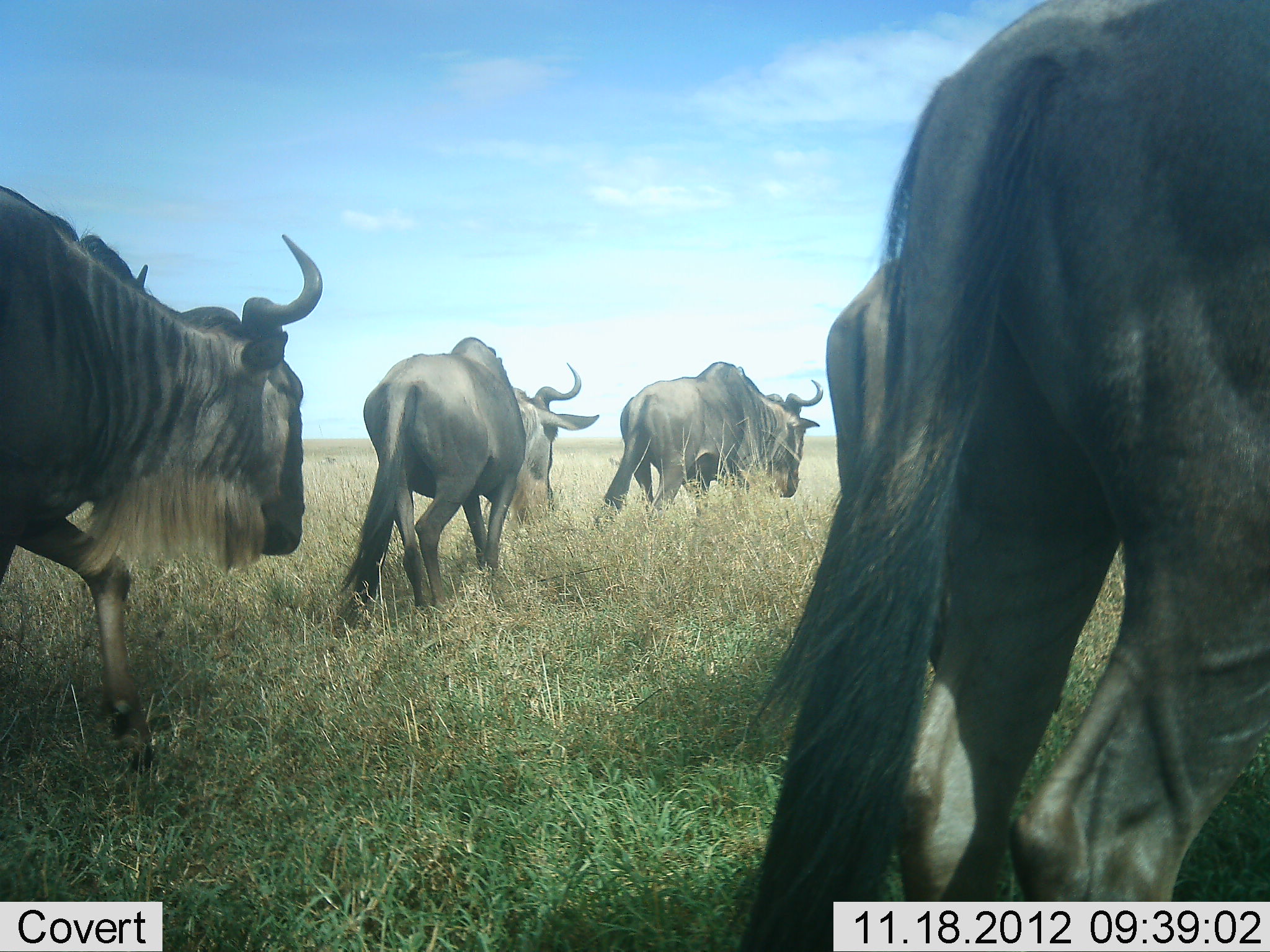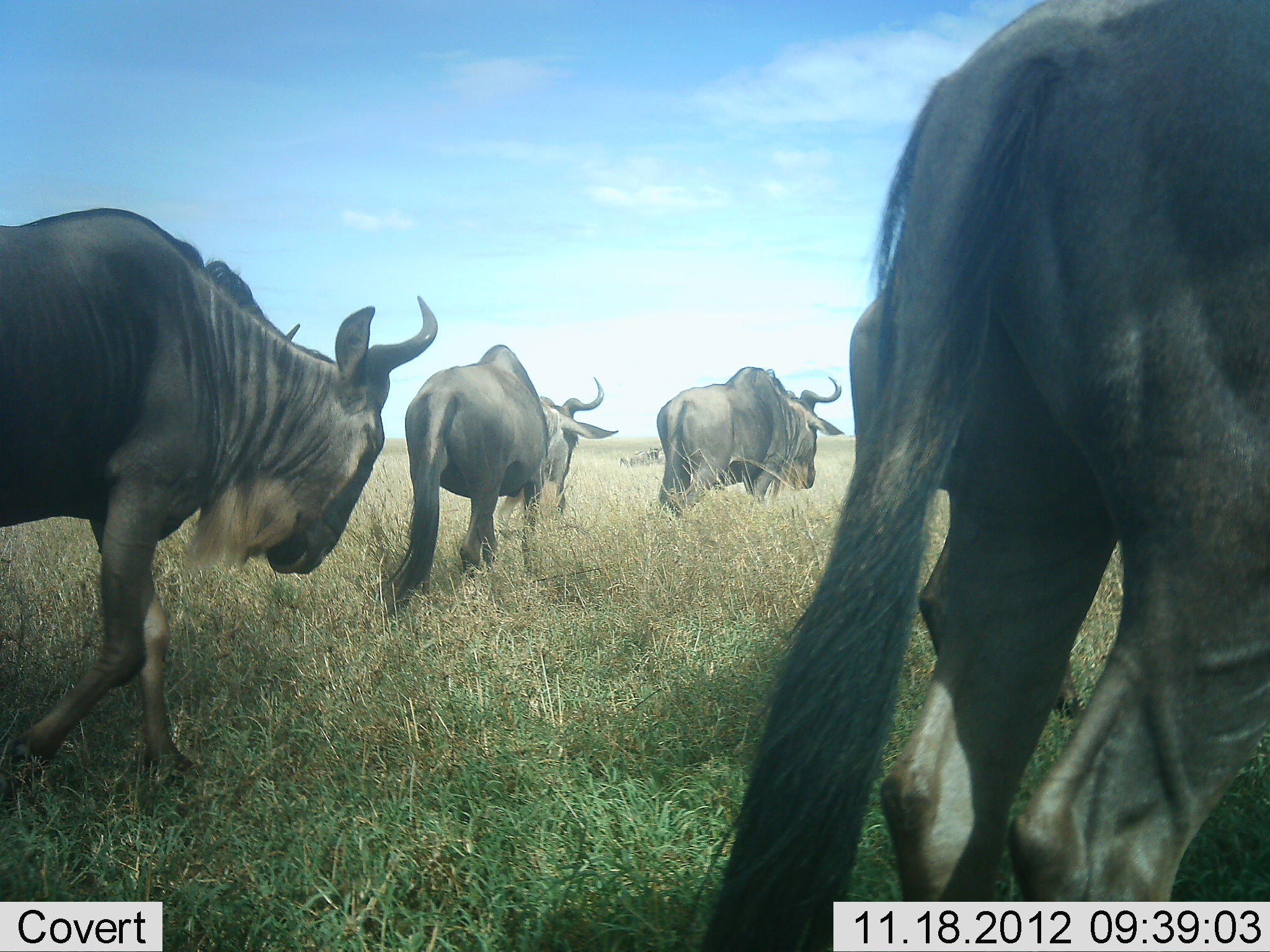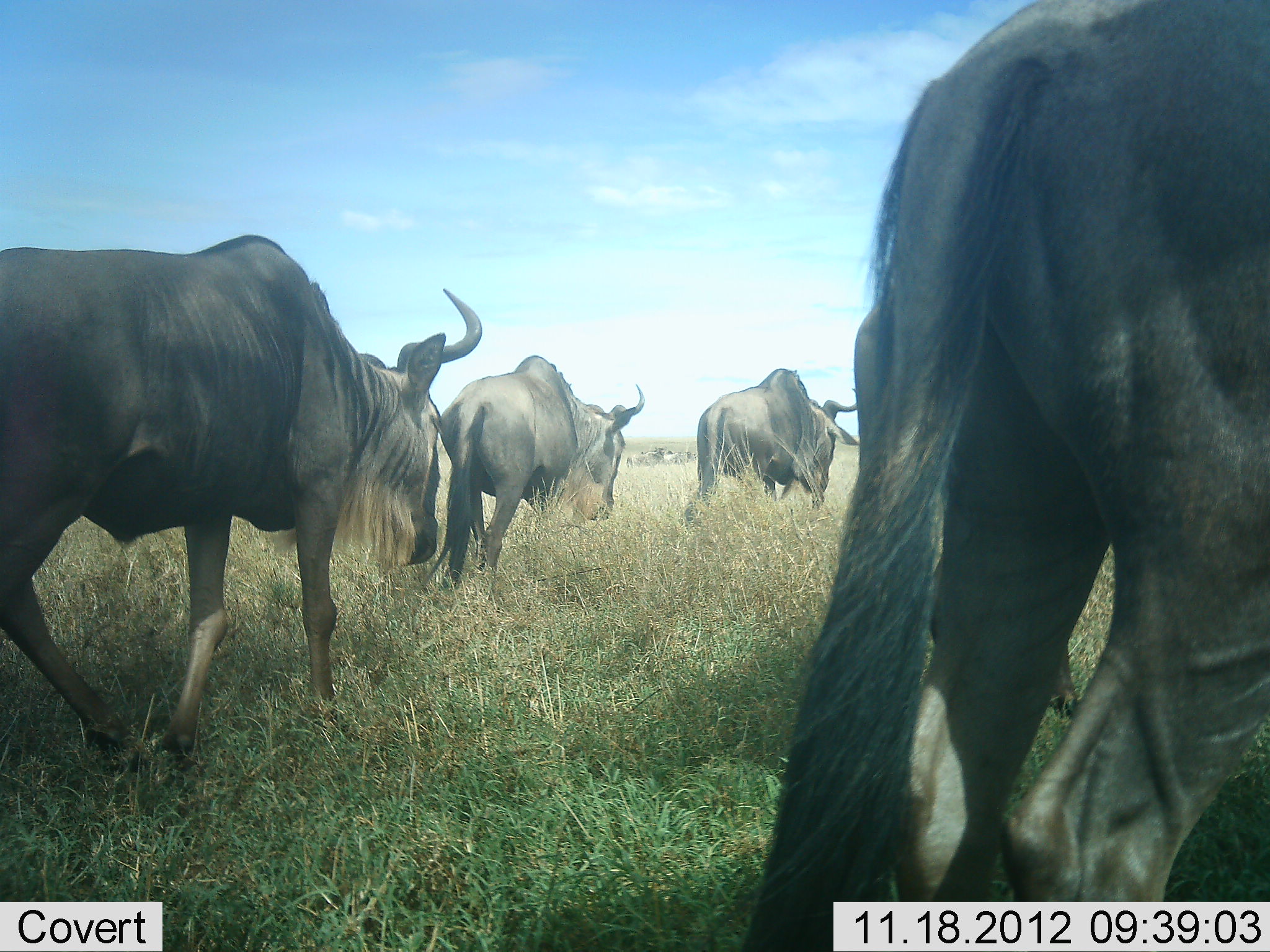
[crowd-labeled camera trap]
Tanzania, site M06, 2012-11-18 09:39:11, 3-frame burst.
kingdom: Animalia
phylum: Chordata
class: Mammalia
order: Artiodactyla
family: Bovidae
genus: Connochaetes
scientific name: Connochaetes taurinus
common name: blue wildebeest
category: wildebeest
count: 5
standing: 50%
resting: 0%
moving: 100%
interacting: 0%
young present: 0%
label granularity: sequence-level